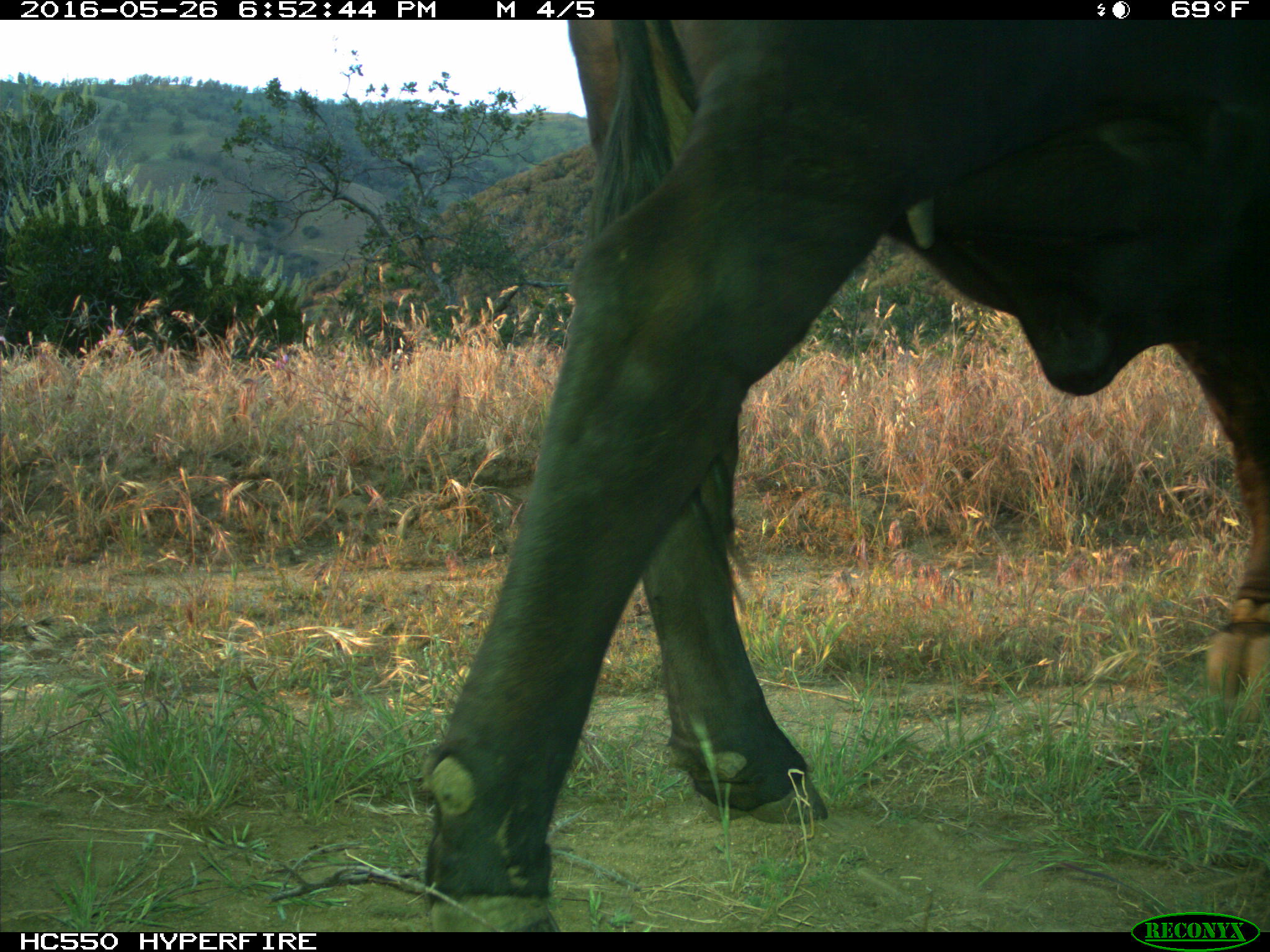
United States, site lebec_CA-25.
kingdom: Animalia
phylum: Chordata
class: Mammalia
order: Artiodactyla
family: Bovidae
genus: Bos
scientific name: Bos taurus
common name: domestic cow